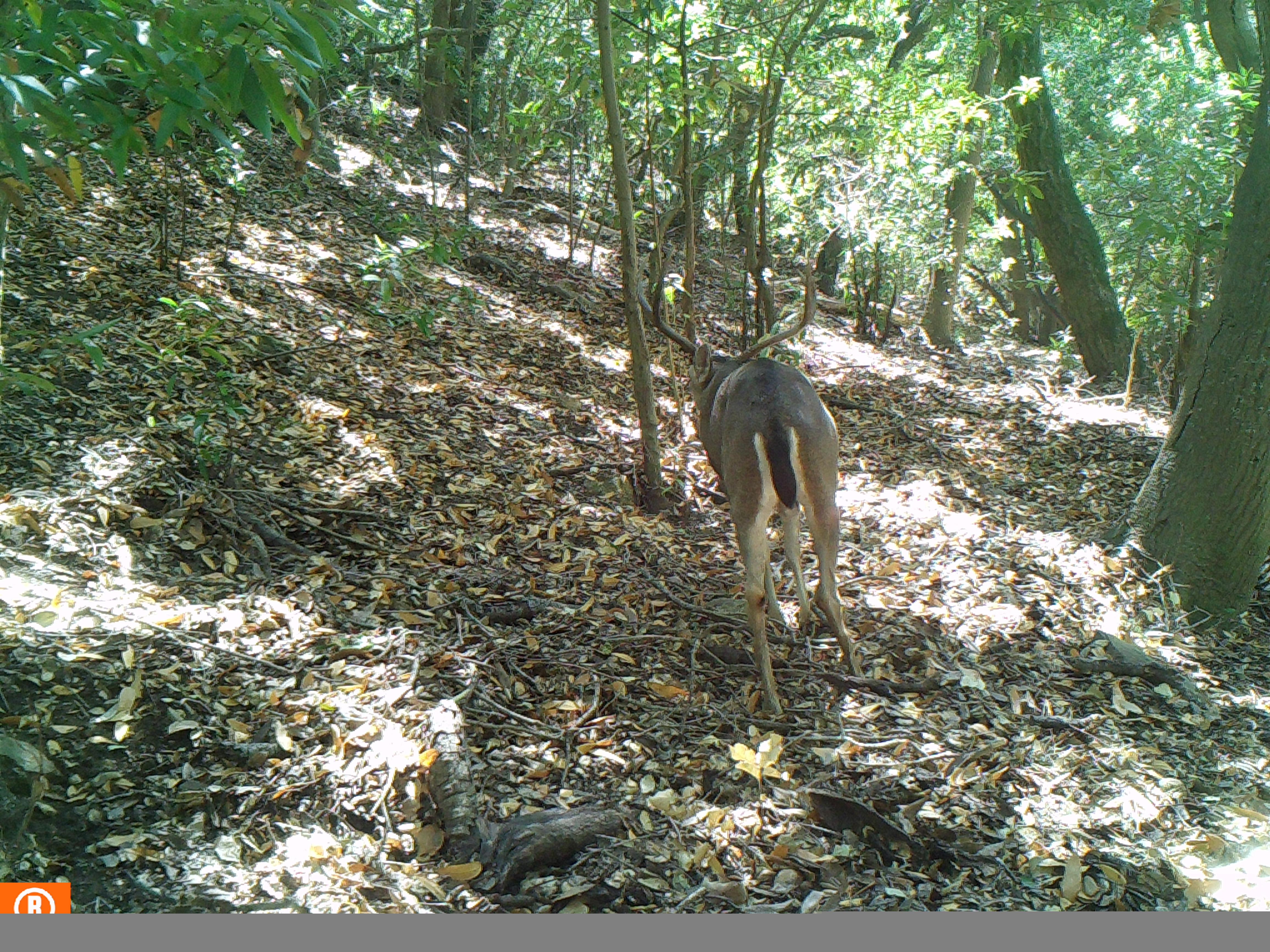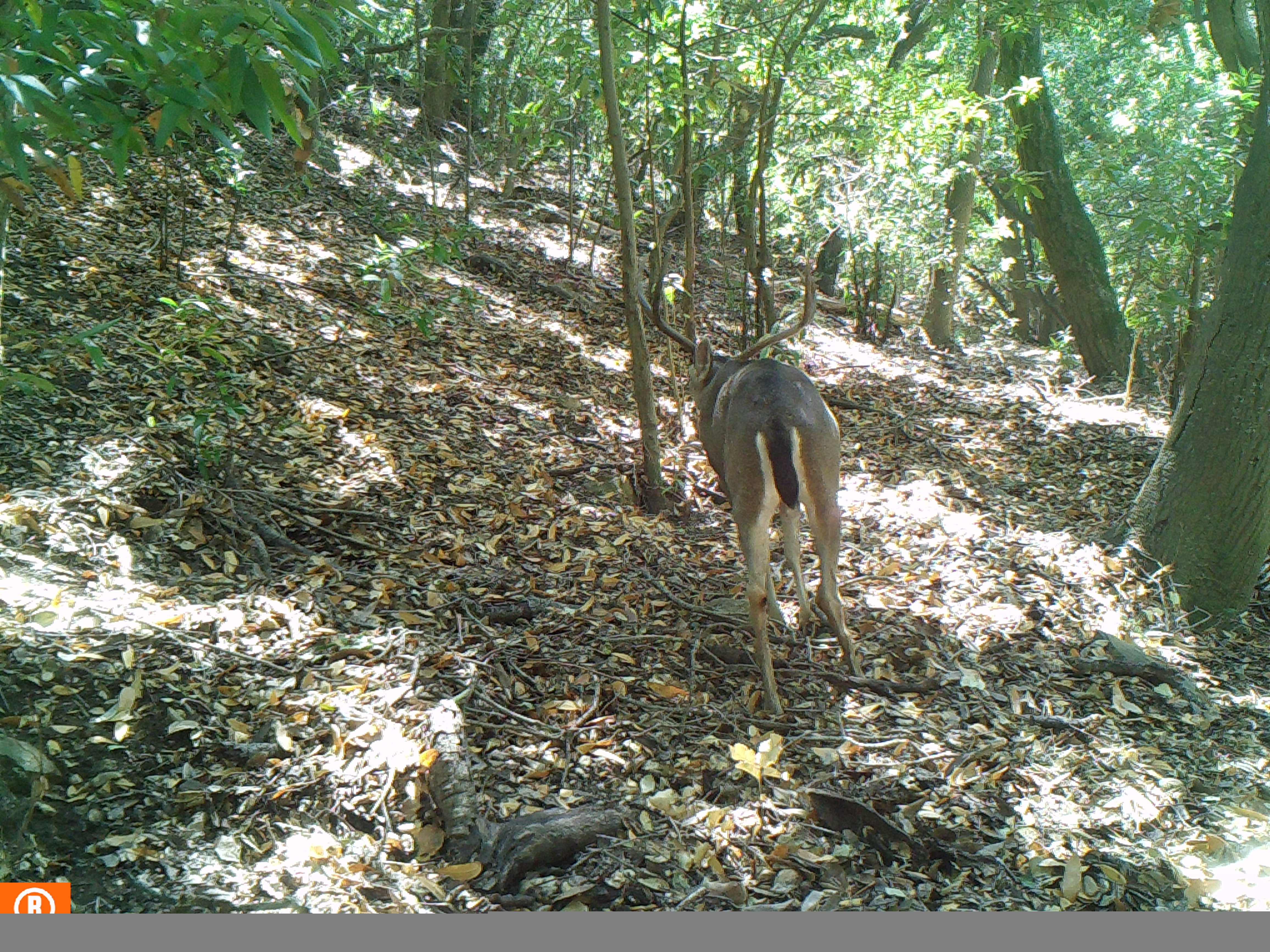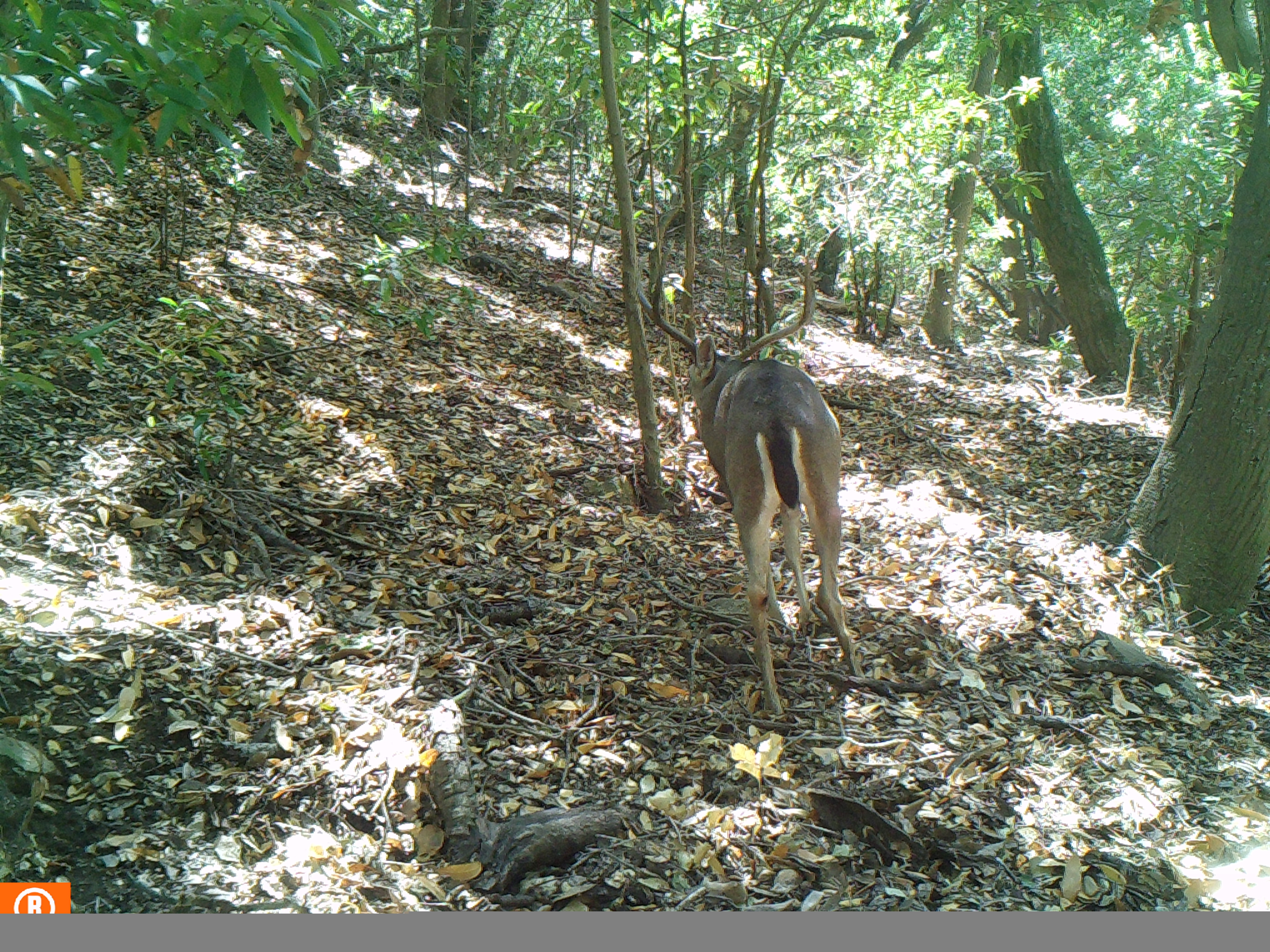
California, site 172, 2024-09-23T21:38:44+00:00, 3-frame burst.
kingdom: Animalia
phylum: Chordata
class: Mammalia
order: Artiodactyla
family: Cervidae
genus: Odocoileus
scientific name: Odocoileus hemionus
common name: mule deer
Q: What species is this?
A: Mule deer (Odocoileus hemionus).